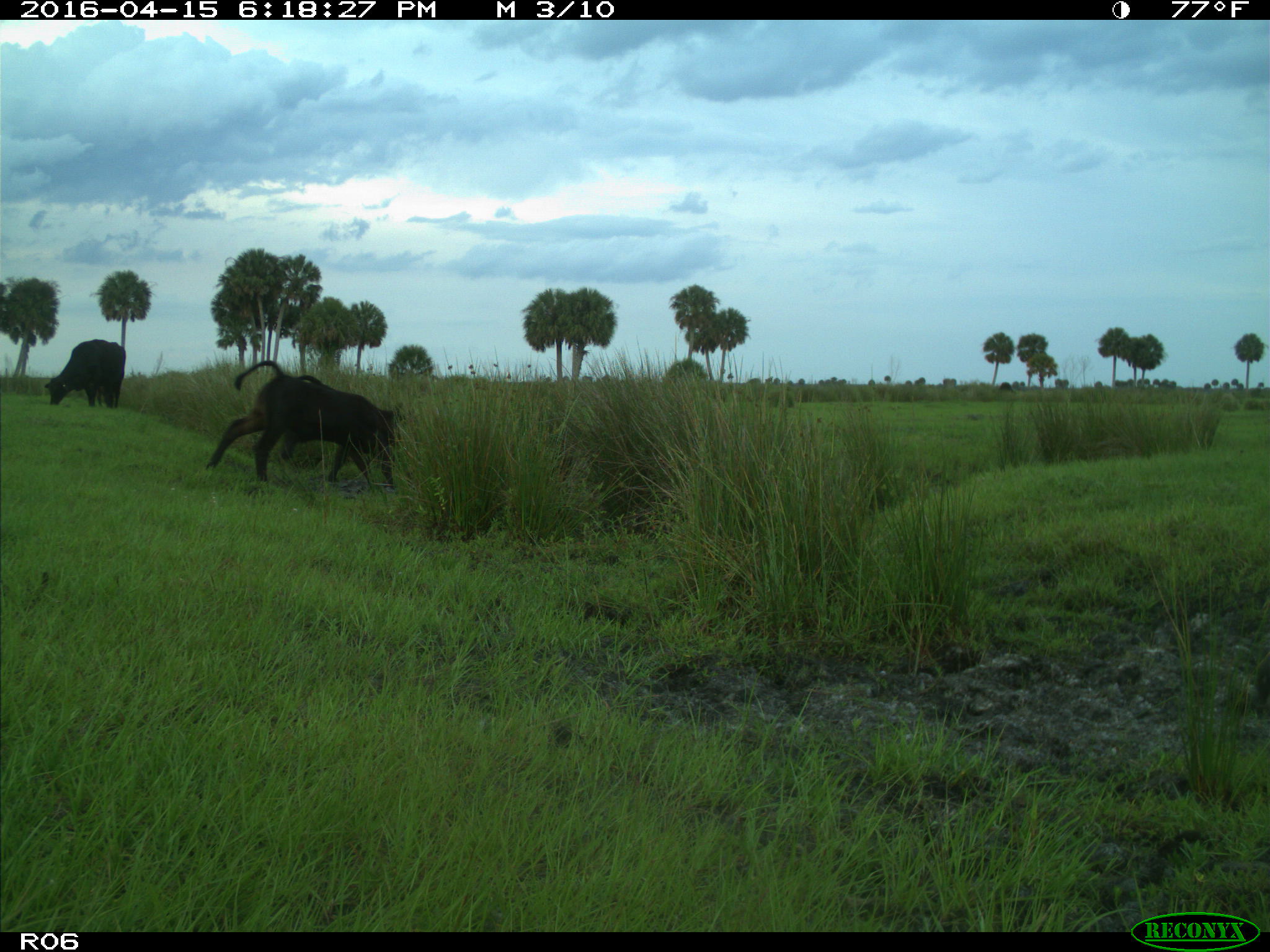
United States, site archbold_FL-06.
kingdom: Animalia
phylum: Chordata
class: Mammalia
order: Artiodactyla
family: Bovidae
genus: Bos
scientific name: Bos taurus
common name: domestic cow